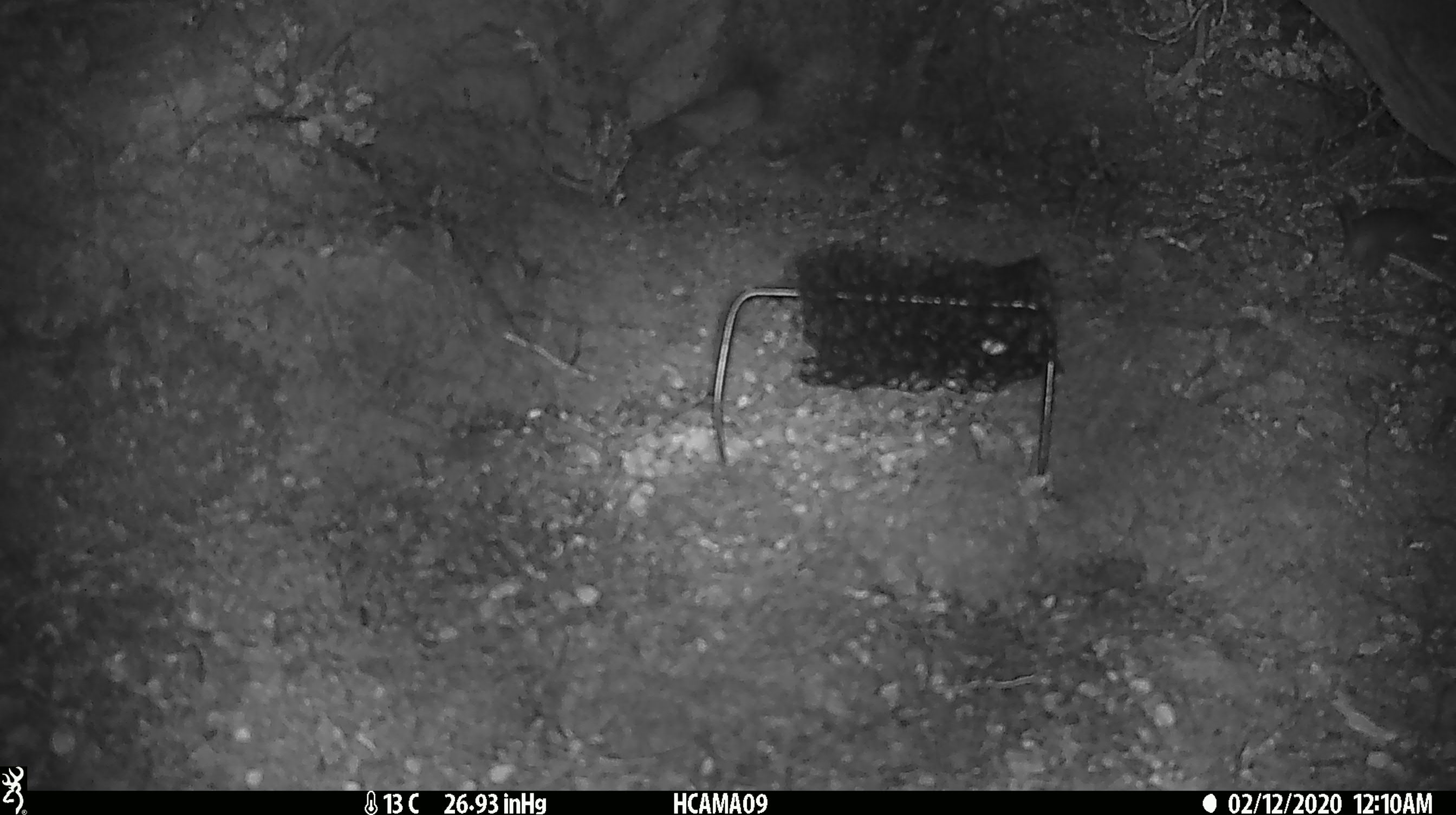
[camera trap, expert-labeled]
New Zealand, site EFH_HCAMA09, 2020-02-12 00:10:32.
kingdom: Animalia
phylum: Chordata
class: Mammalia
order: Rodentia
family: Muridae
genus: Mus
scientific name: Mus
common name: mouse